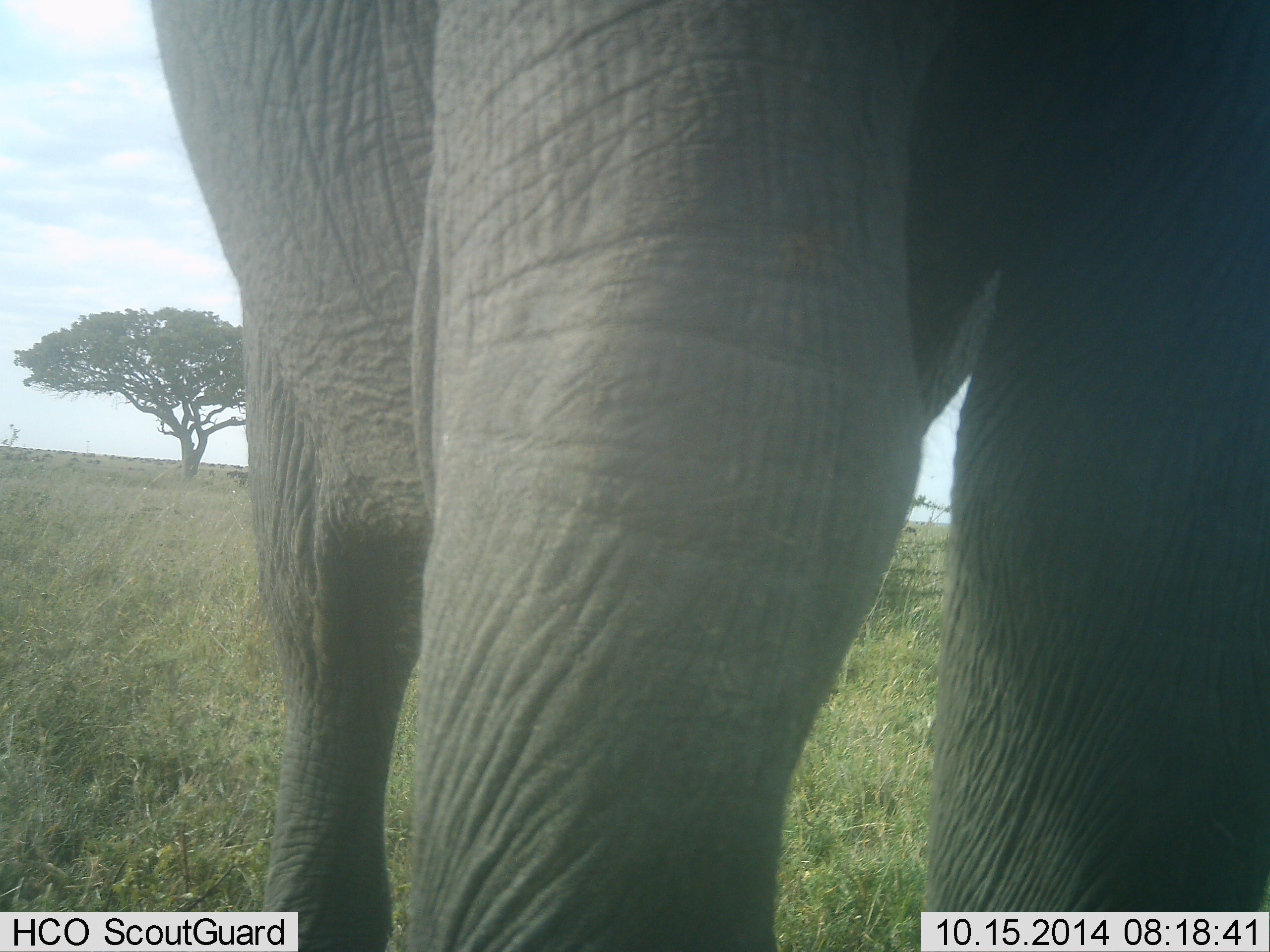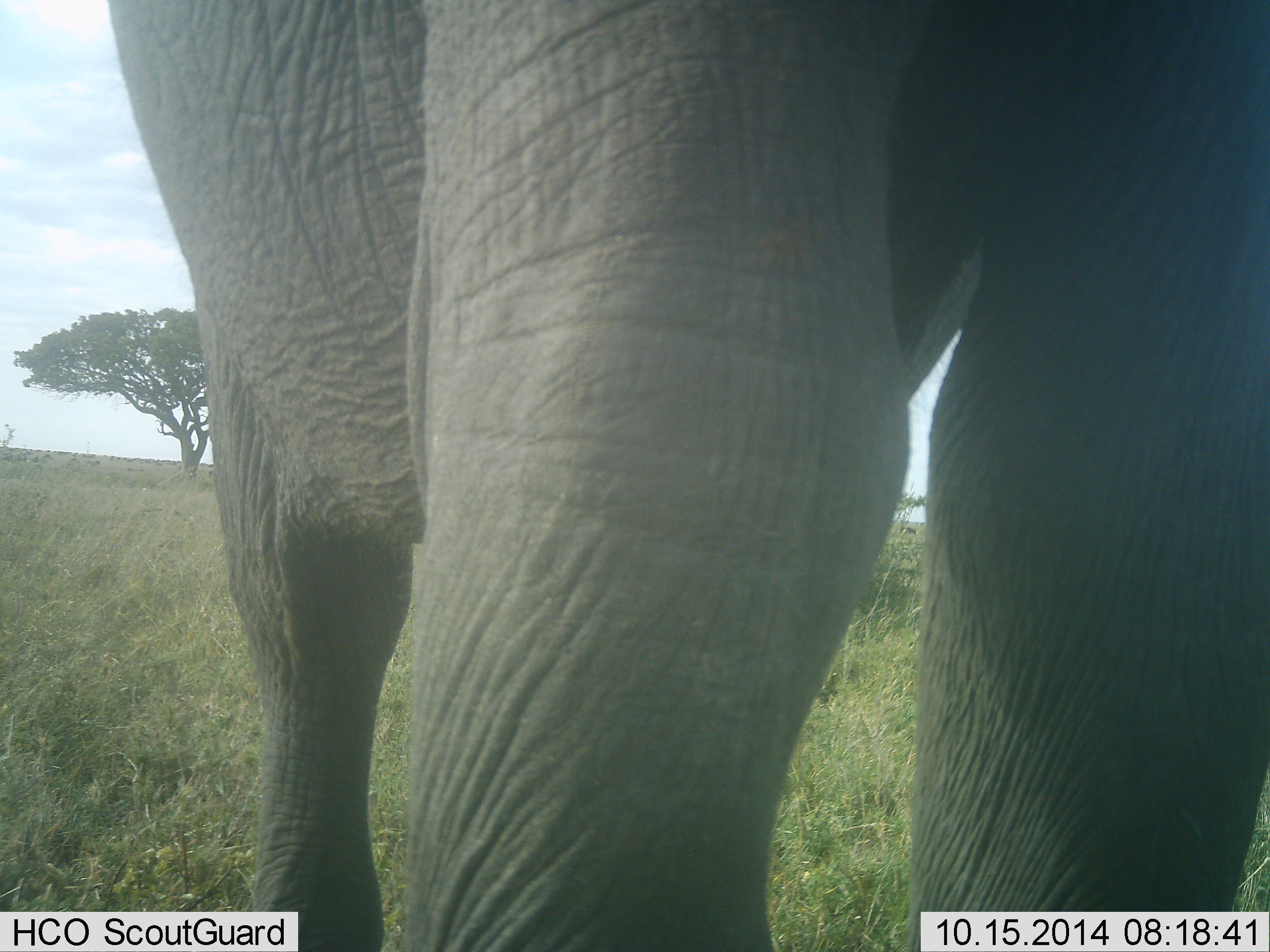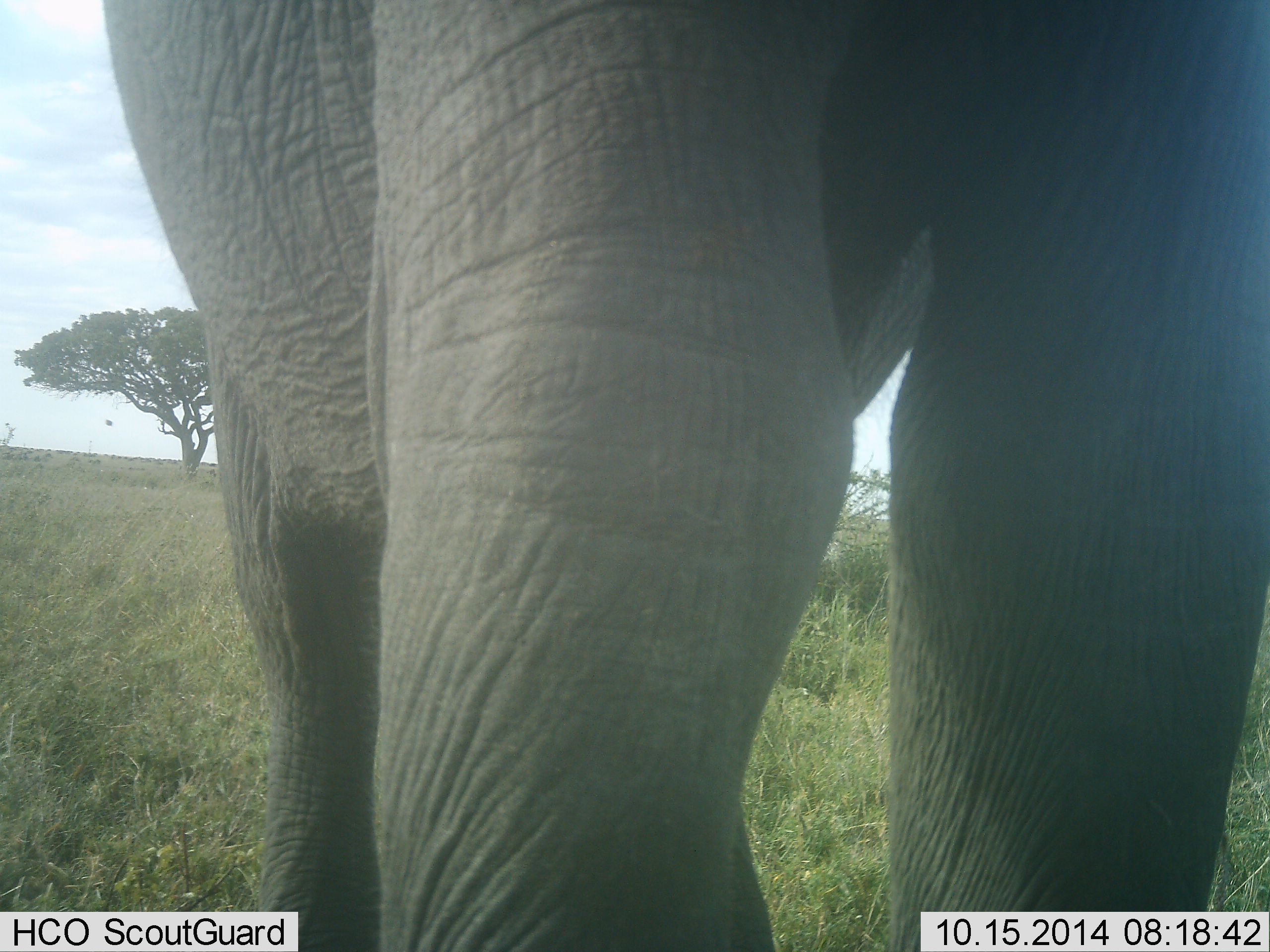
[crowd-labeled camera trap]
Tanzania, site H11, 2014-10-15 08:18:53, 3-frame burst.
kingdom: Animalia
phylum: Chordata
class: Mammalia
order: Proboscidea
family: Elephantidae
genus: Loxodonta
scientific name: Loxodonta africana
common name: african bush elephant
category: elephant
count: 1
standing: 91%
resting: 9%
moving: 18%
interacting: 0%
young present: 0%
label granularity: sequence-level